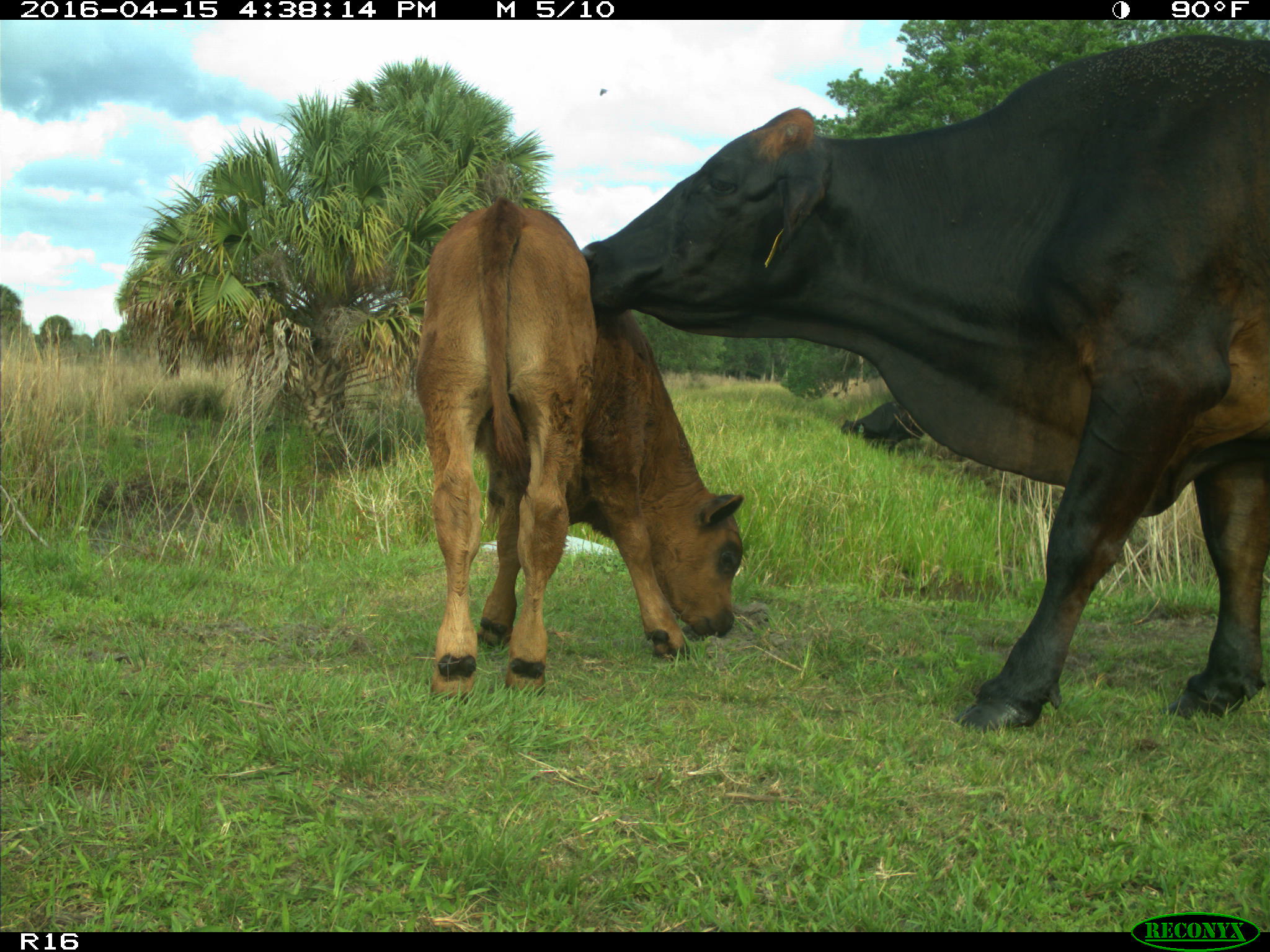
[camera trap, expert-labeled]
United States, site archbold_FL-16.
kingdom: Animalia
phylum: Chordata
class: Mammalia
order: Artiodactyla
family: Bovidae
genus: Bos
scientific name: Bos taurus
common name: domestic cow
Bos taurus (domestic cow).